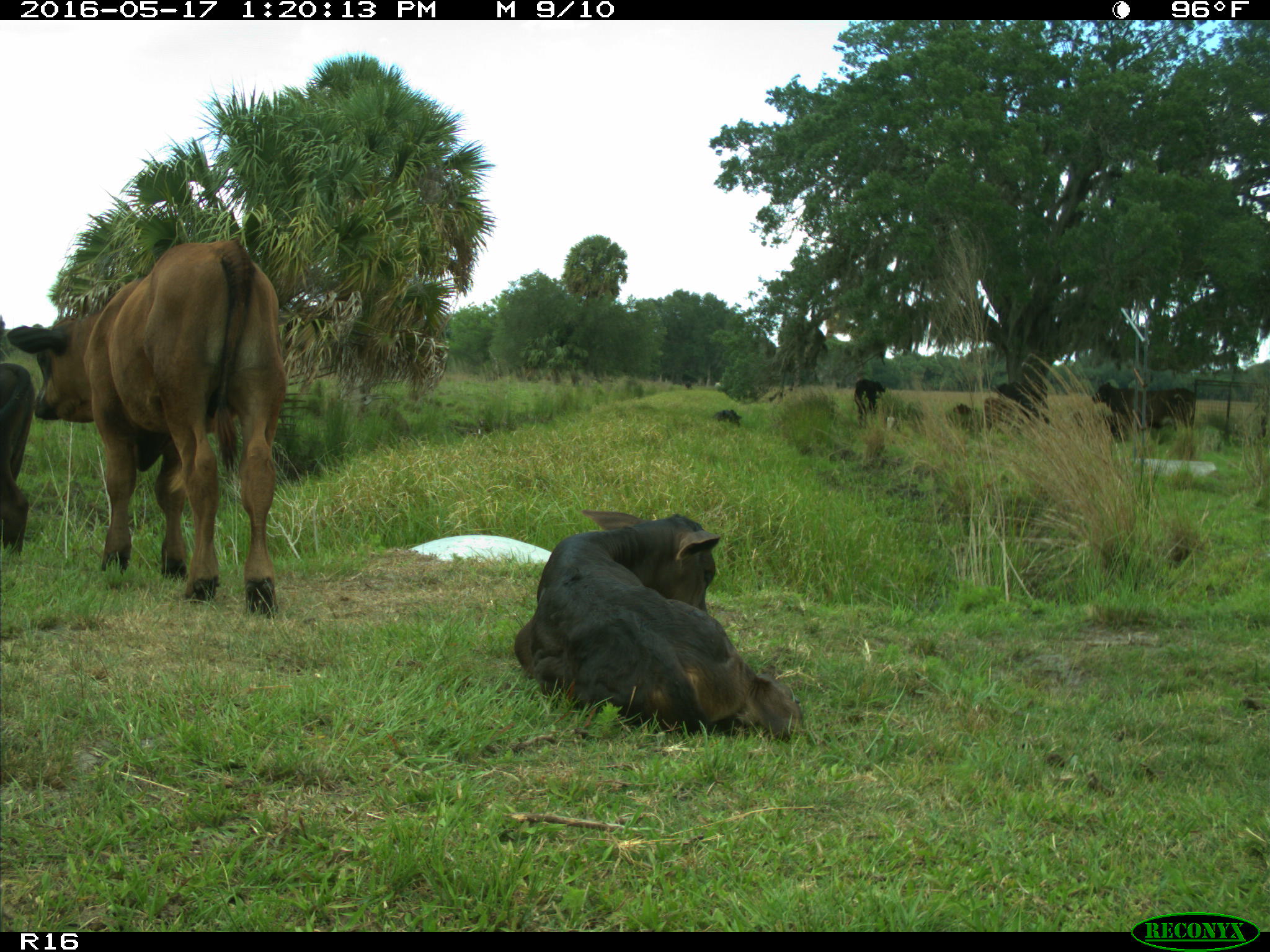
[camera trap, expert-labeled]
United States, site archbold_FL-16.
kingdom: Animalia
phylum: Chordata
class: Mammalia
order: Artiodactyla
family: Bovidae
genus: Bos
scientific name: Bos taurus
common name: domestic cow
Bos taurus (domestic cow).